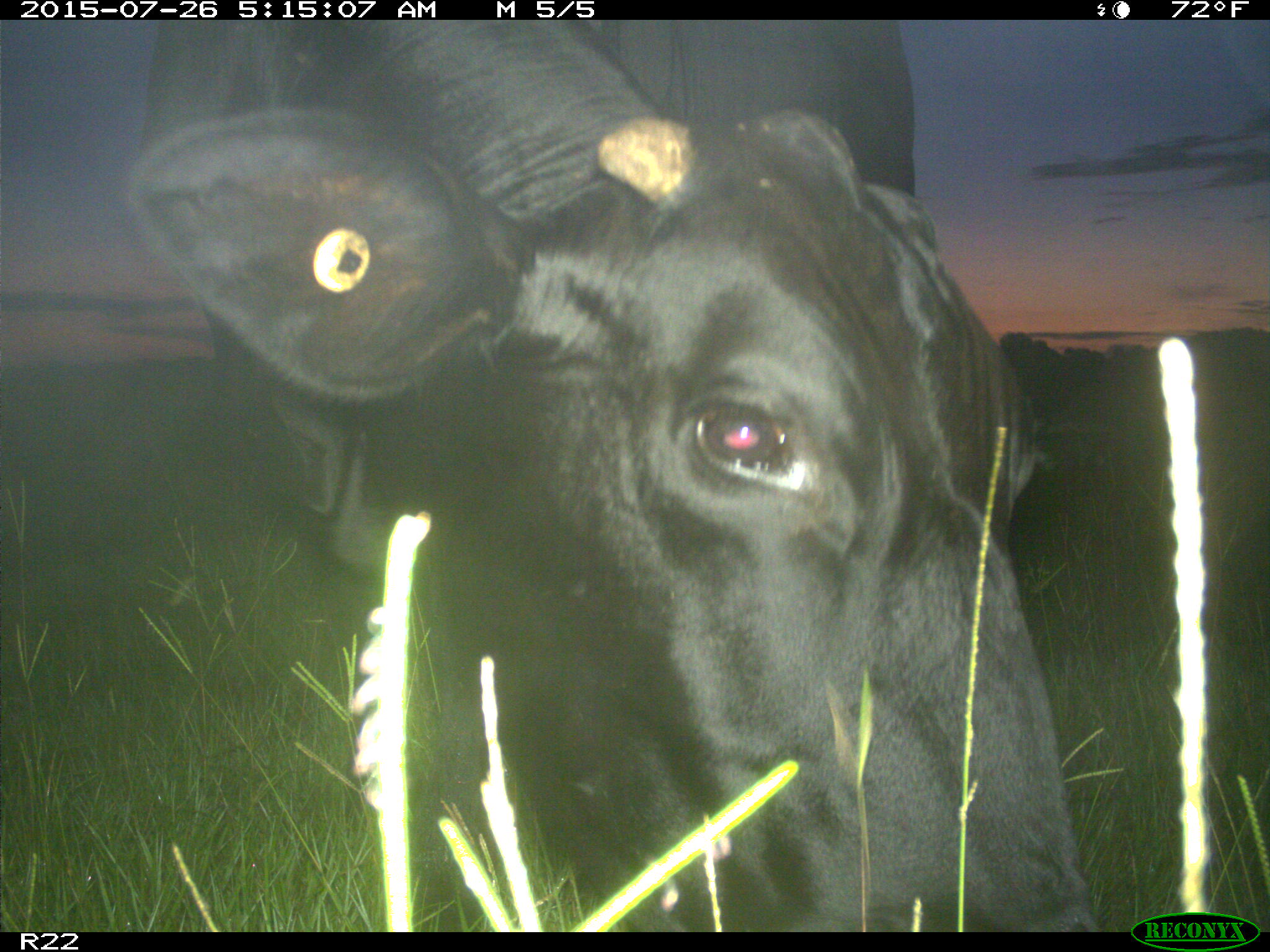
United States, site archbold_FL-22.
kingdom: Animalia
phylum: Chordata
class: Mammalia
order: Artiodactyla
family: Bovidae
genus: Bos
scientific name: Bos taurus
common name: domestic cow